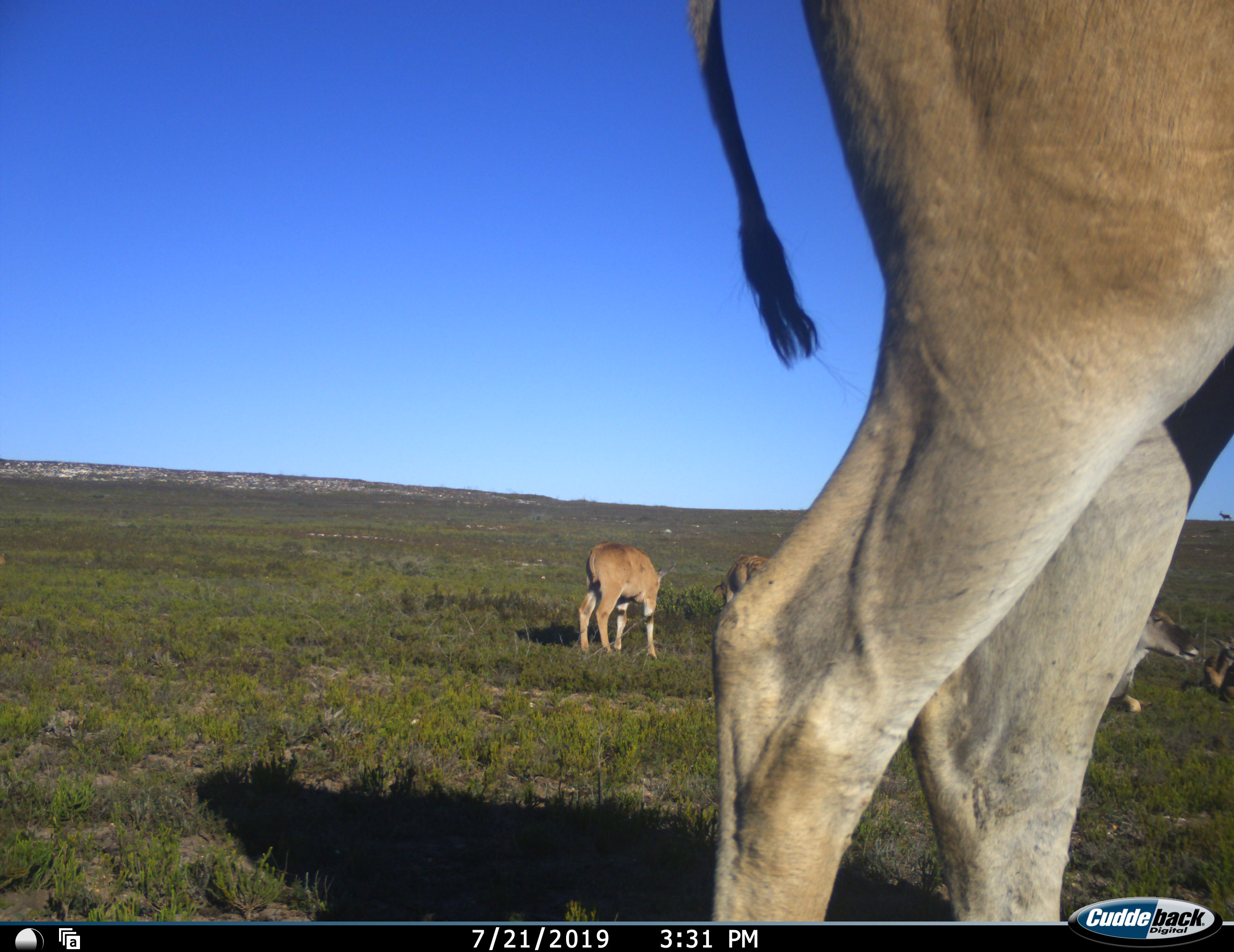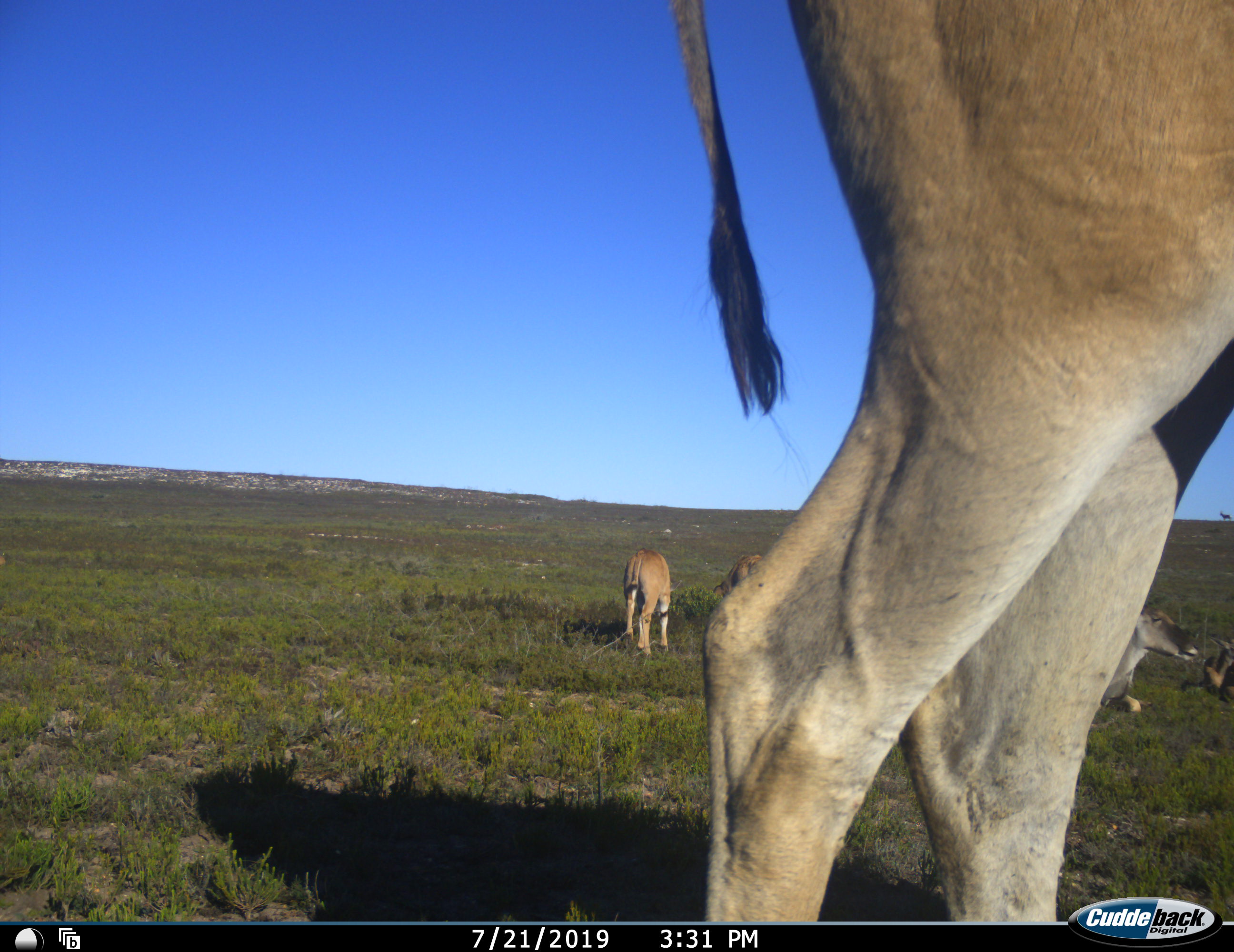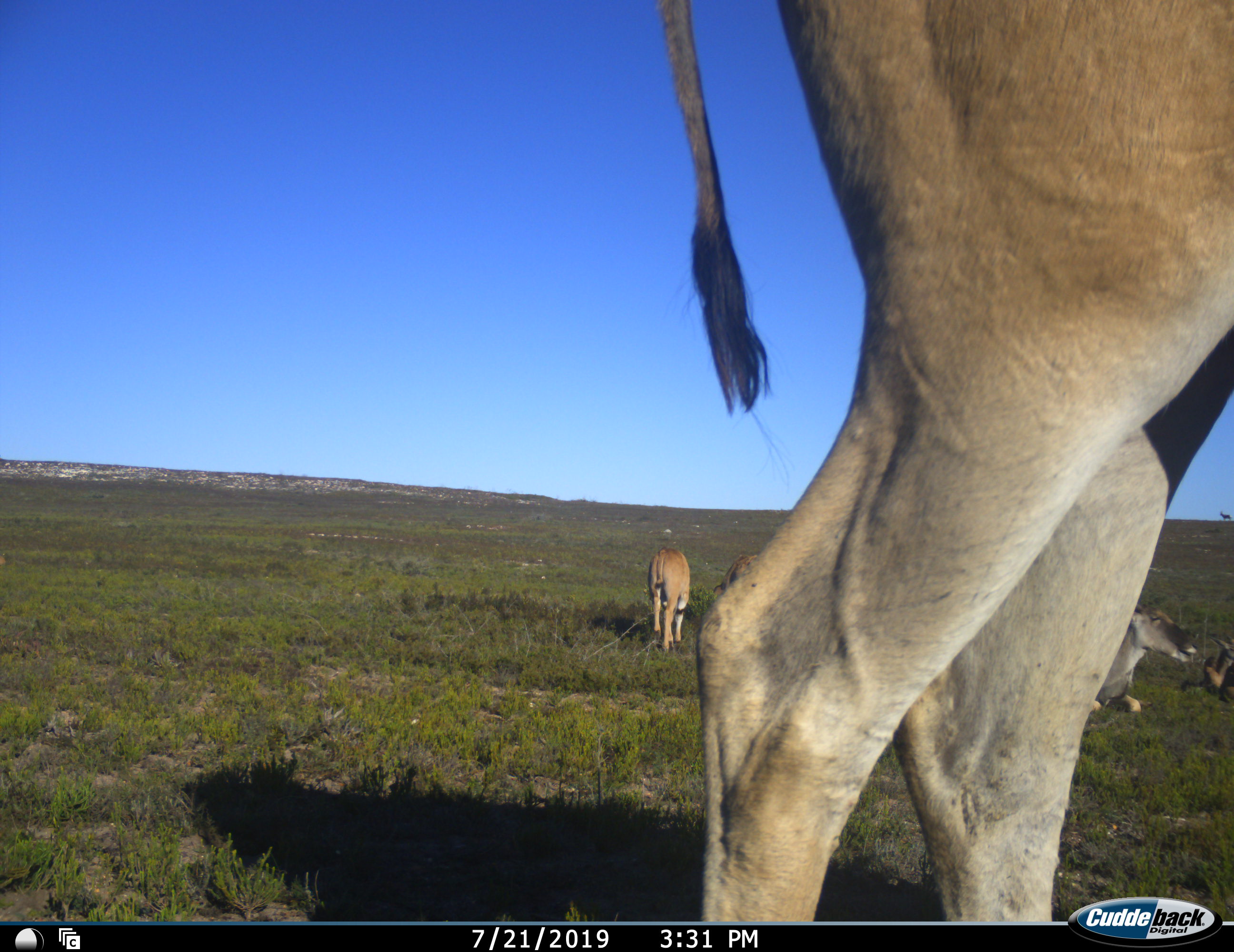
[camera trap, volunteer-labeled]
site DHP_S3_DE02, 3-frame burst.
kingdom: Animalia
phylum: Chordata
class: Mammalia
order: Artiodactyla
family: Bovidae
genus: Tragelaphus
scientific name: Tragelaphus oryx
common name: eland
Eland (Tragelaphus oryx), count 5. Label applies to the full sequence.